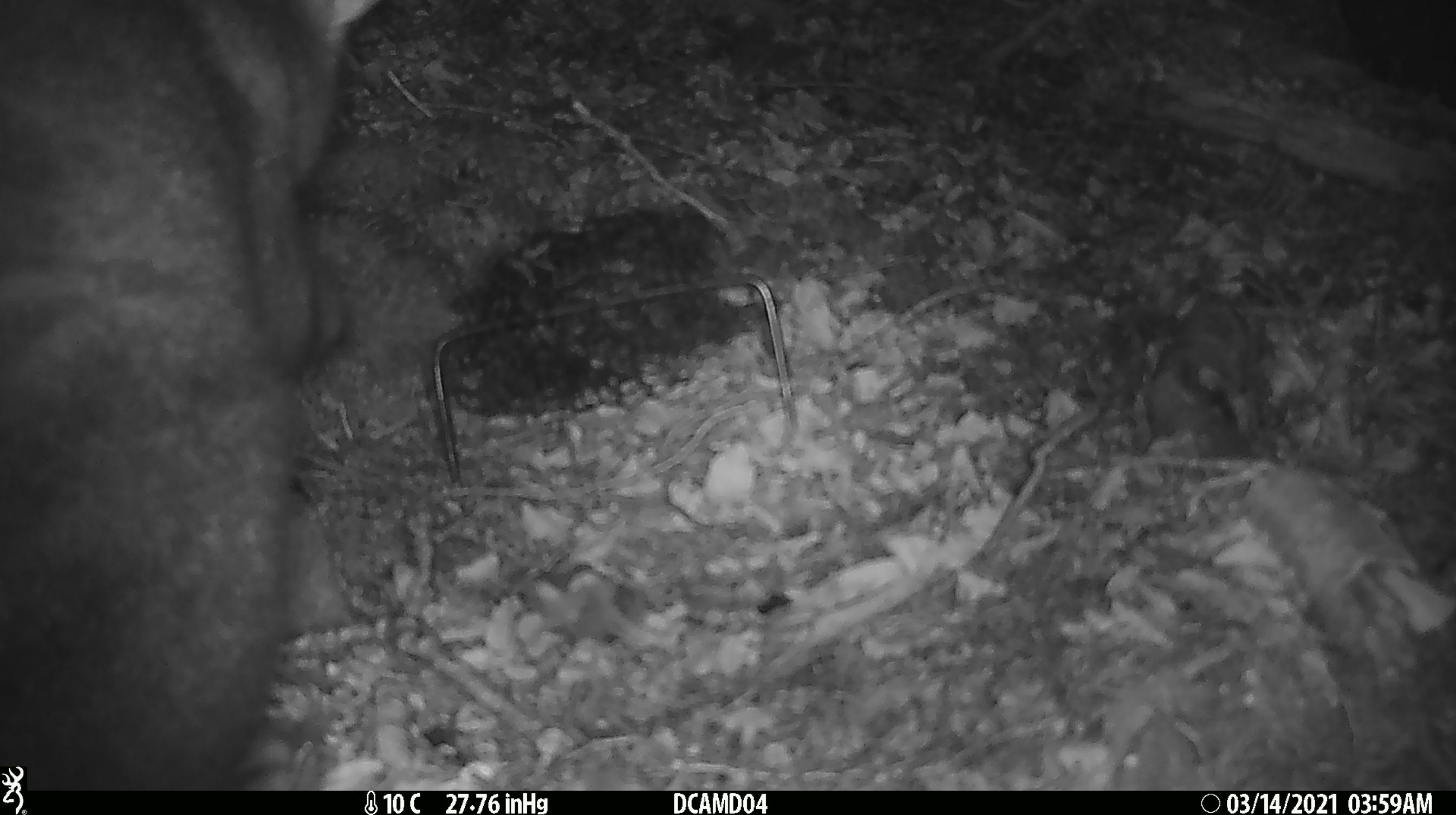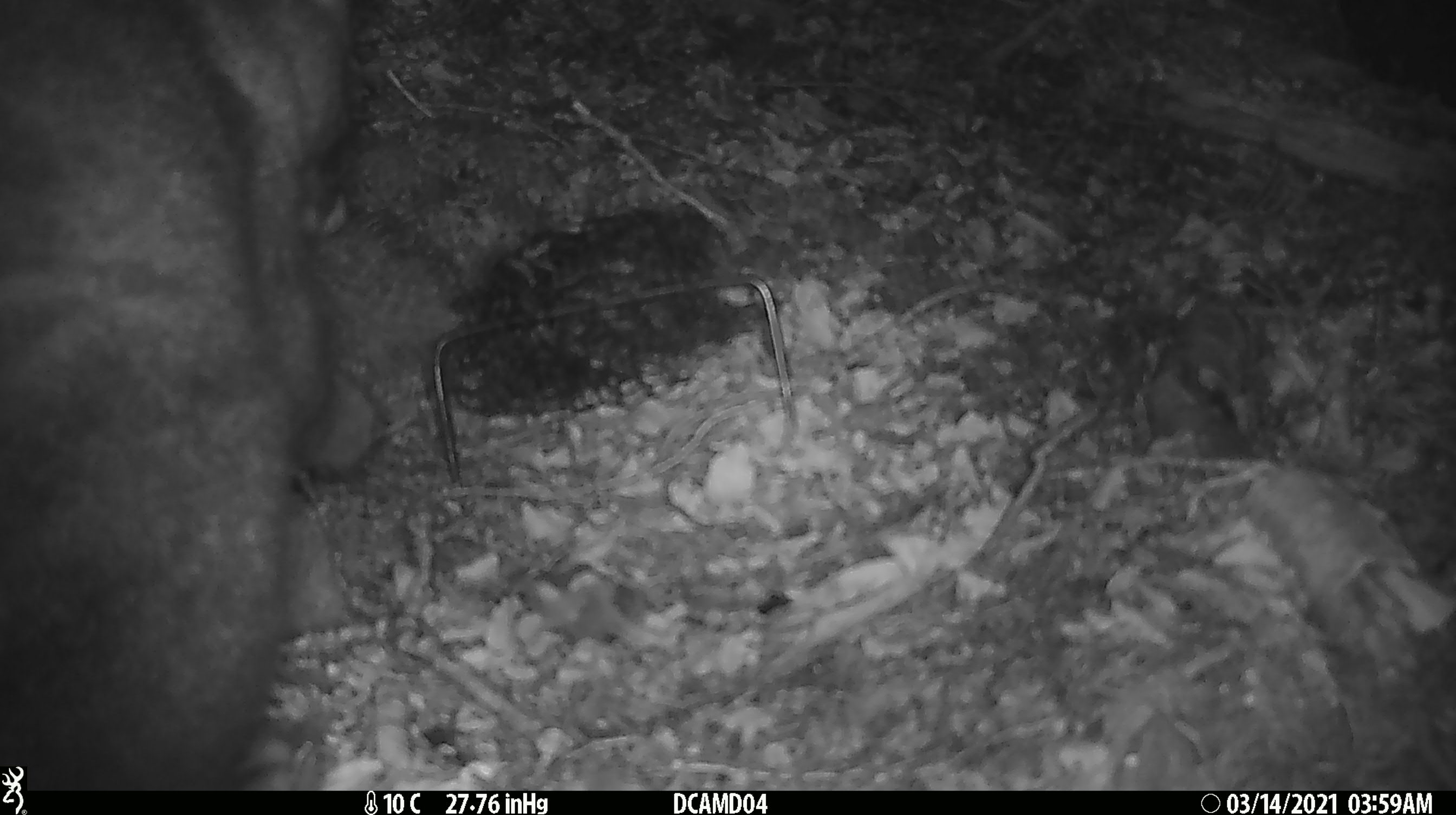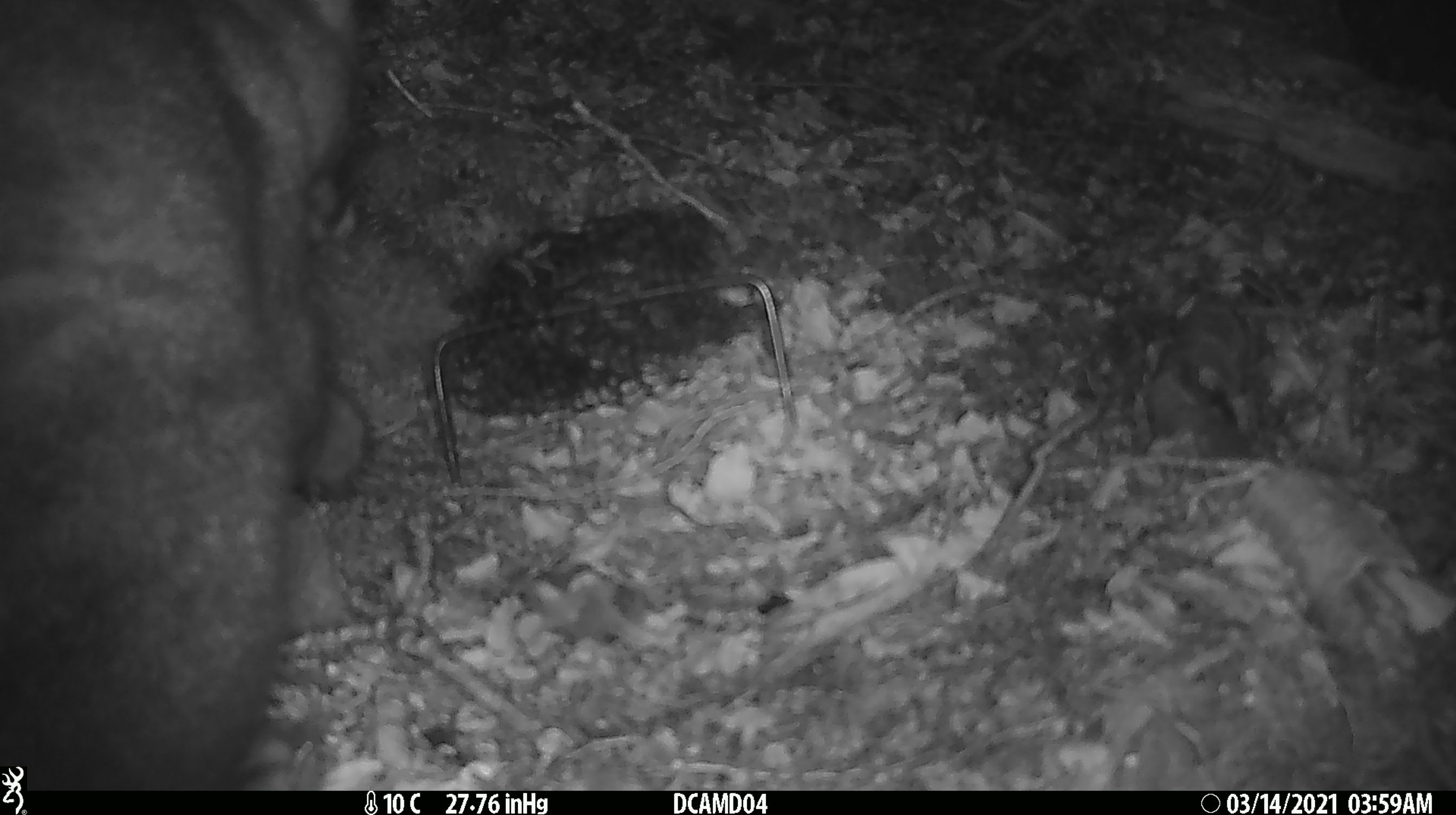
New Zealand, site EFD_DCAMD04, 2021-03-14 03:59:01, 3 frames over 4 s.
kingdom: Animalia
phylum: Chordata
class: Mammalia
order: Diprotodontia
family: Phalangeridae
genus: Trichosurus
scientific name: Trichosurus vulpecula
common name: common brushtail possum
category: possum